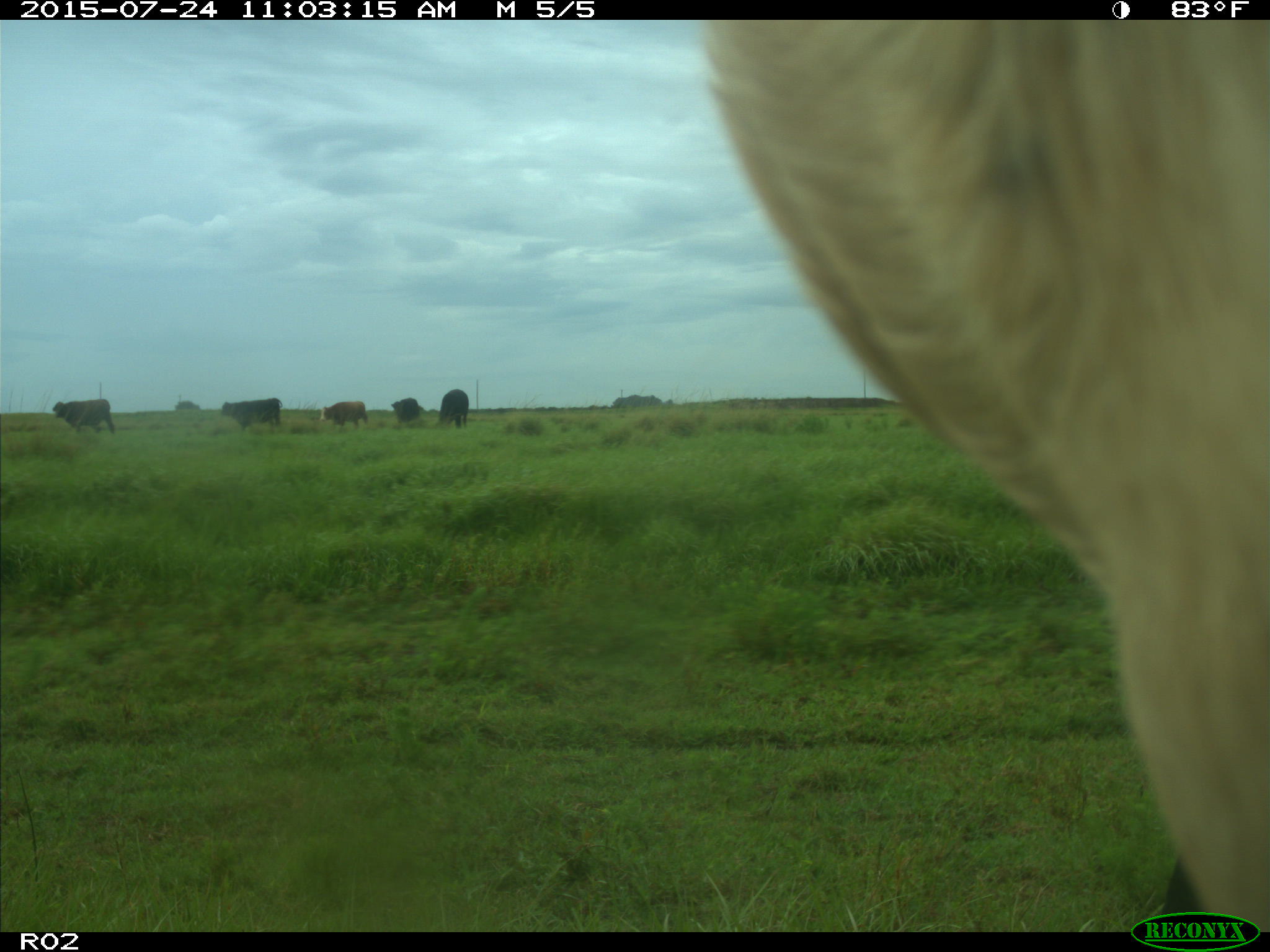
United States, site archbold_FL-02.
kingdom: Animalia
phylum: Chordata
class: Mammalia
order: Artiodactyla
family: Bovidae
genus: Bos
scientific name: Bos taurus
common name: domestic cow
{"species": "Bos taurus (domestic cow)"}